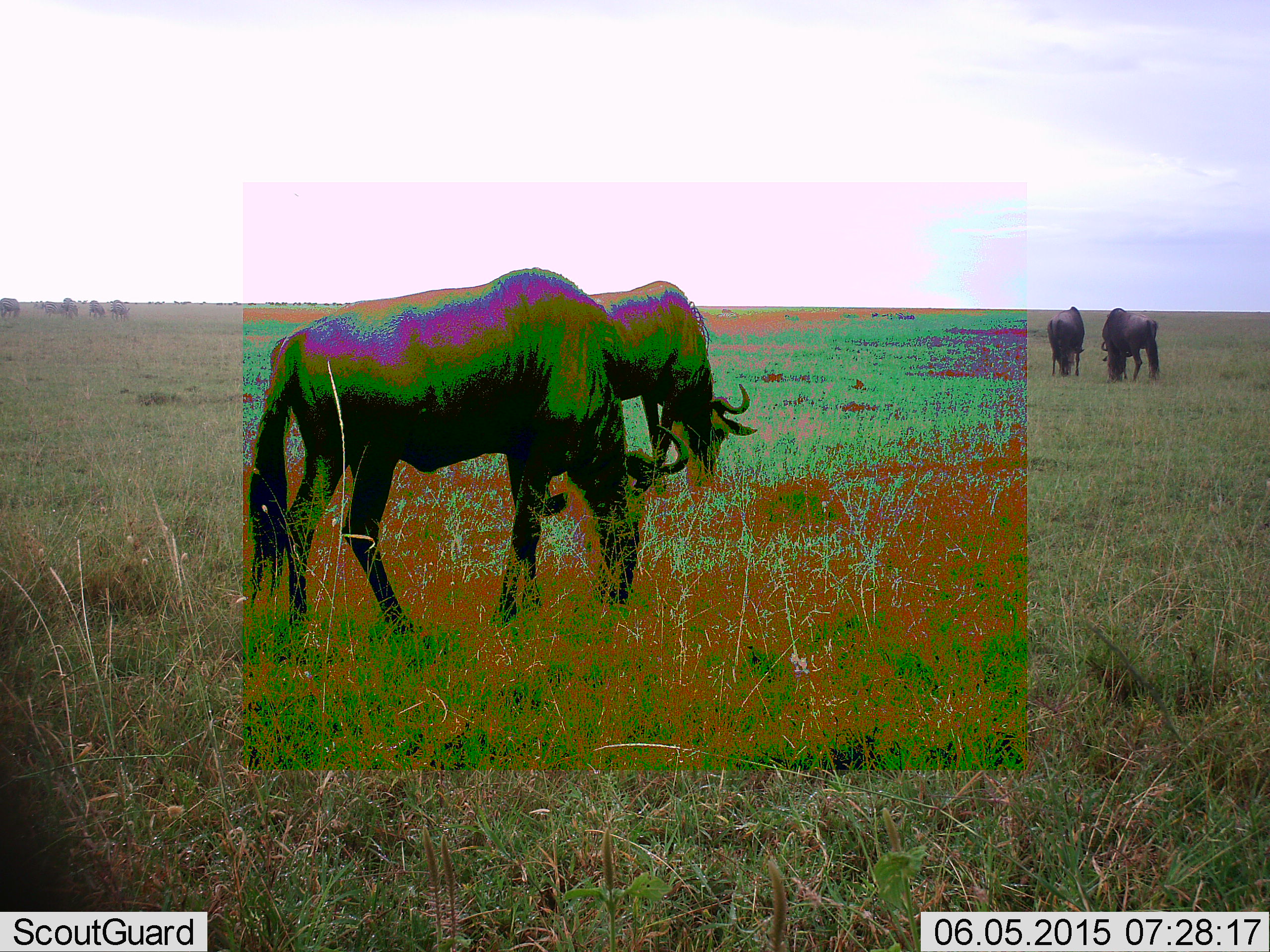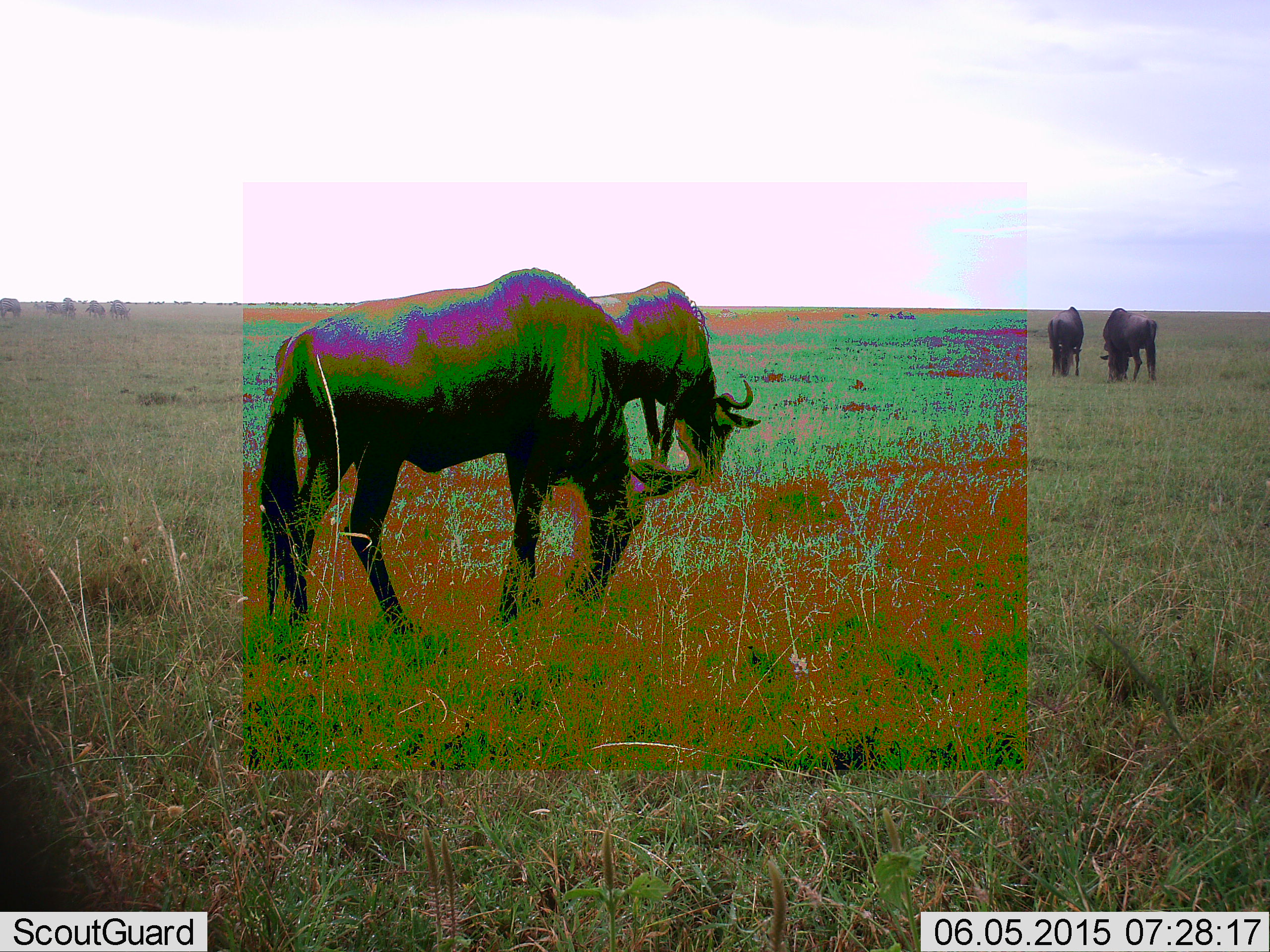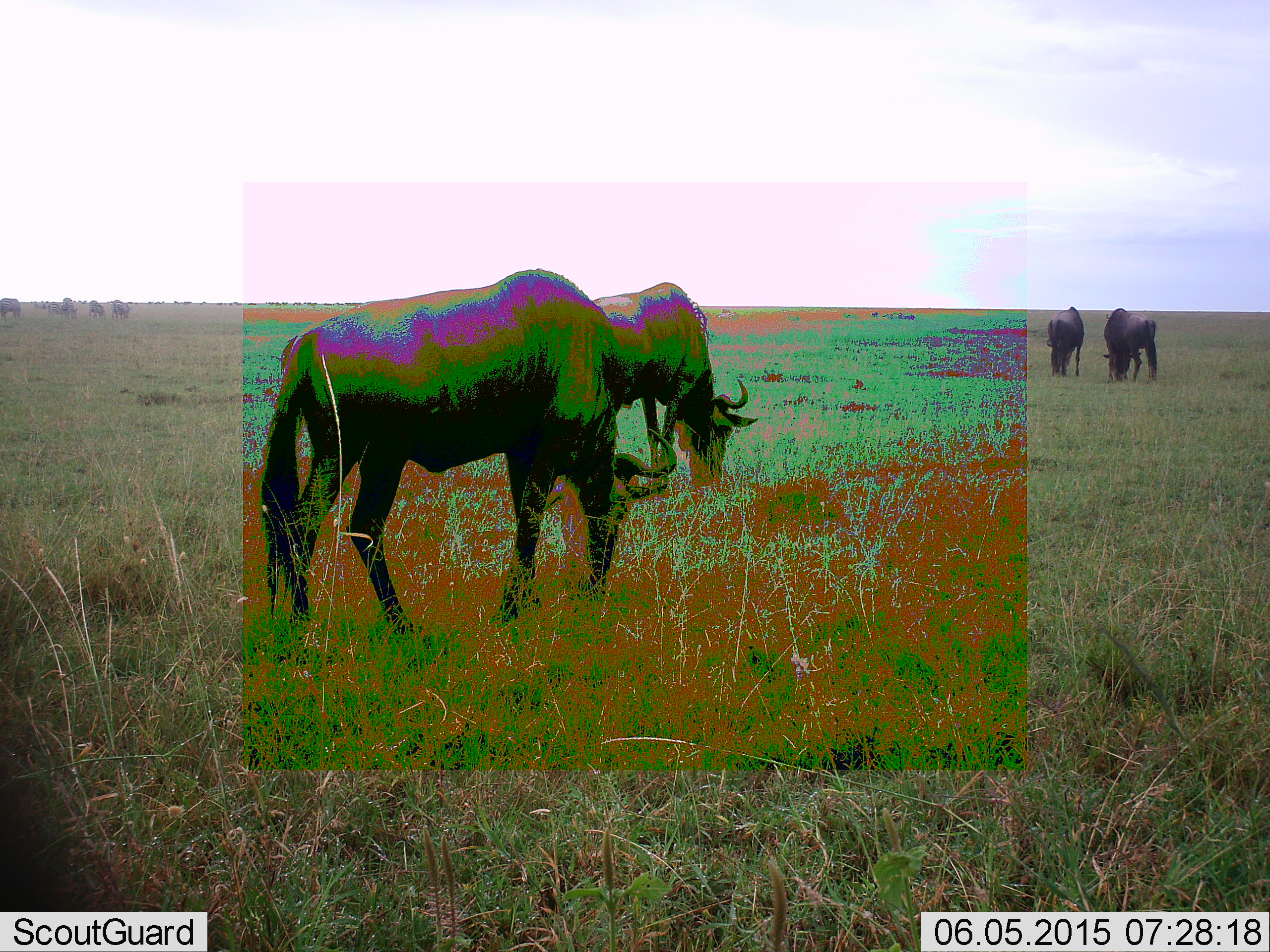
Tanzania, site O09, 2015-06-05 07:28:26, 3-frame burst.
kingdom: Animalia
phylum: Chordata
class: Mammalia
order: Artiodactyla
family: Bovidae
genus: Connochaetes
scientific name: Connochaetes taurinus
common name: blue wildebeest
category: wildebeest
Wildebeest (blue wildebeest) (Connochaetes taurinus), count 5. Behavior (volunteer vote fractions): standing 40%, resting 10%, moving 10%, interacting 0%. Young present (vote fraction): 0%. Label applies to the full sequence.